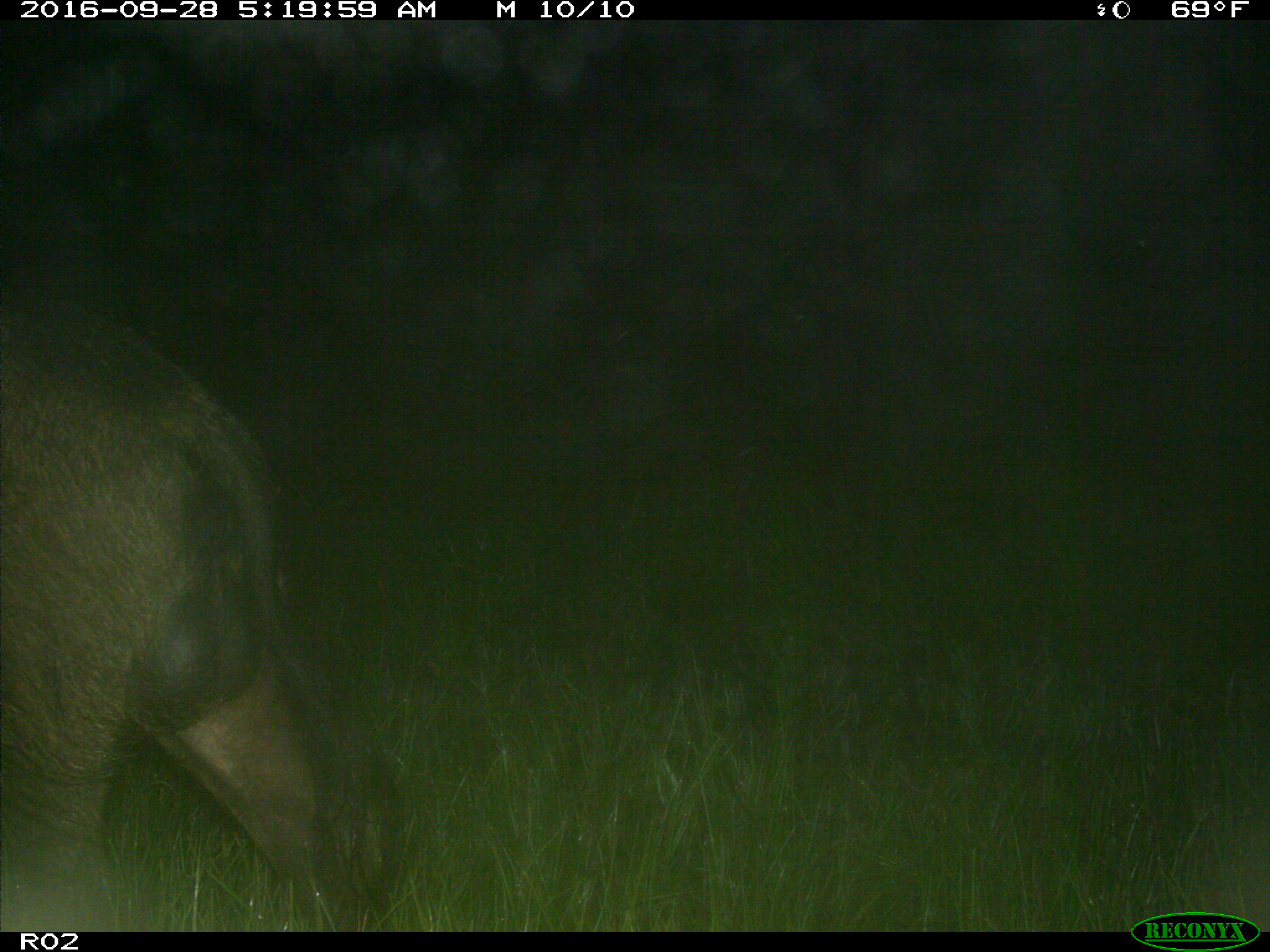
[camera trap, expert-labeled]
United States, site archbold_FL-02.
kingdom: Animalia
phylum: Chordata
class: Mammalia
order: Artiodactyla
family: Suidae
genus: Sus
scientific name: Sus scrofa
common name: wild boar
Sus scrofa (wild boar).